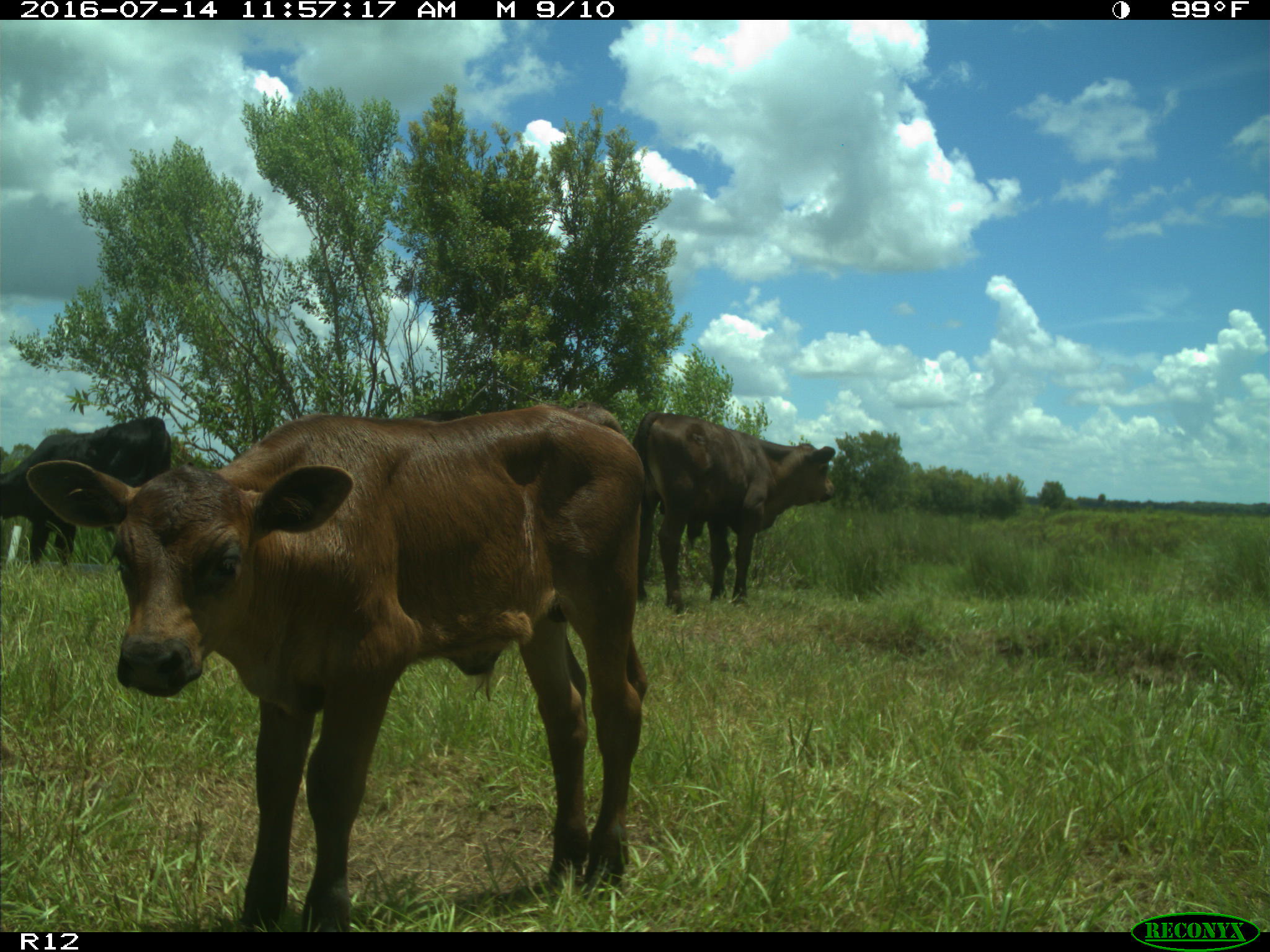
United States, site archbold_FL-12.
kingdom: Animalia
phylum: Chordata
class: Mammalia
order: Artiodactyla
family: Bovidae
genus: Bos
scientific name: Bos taurus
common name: domestic cow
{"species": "Bos taurus (domestic cow)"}